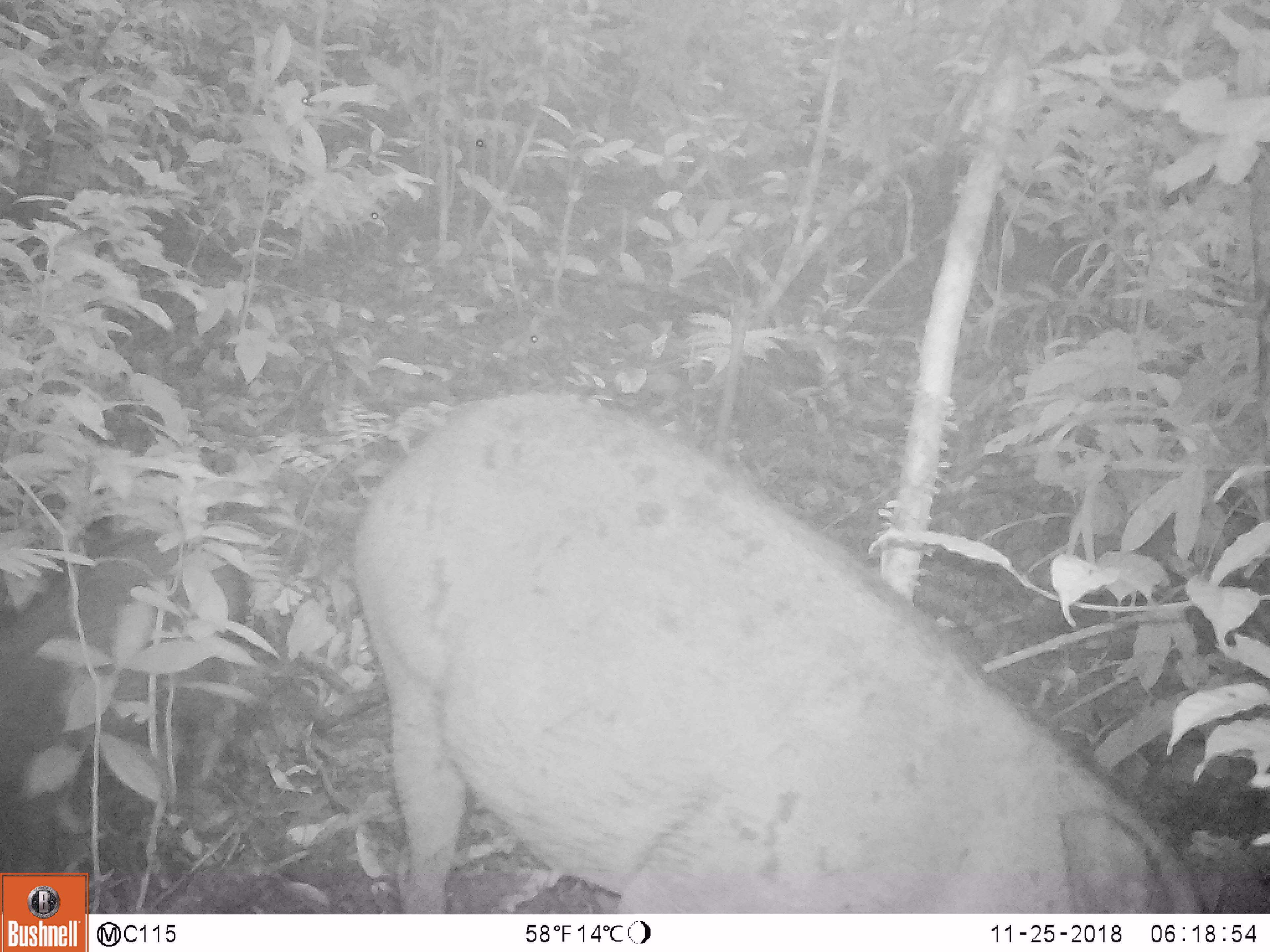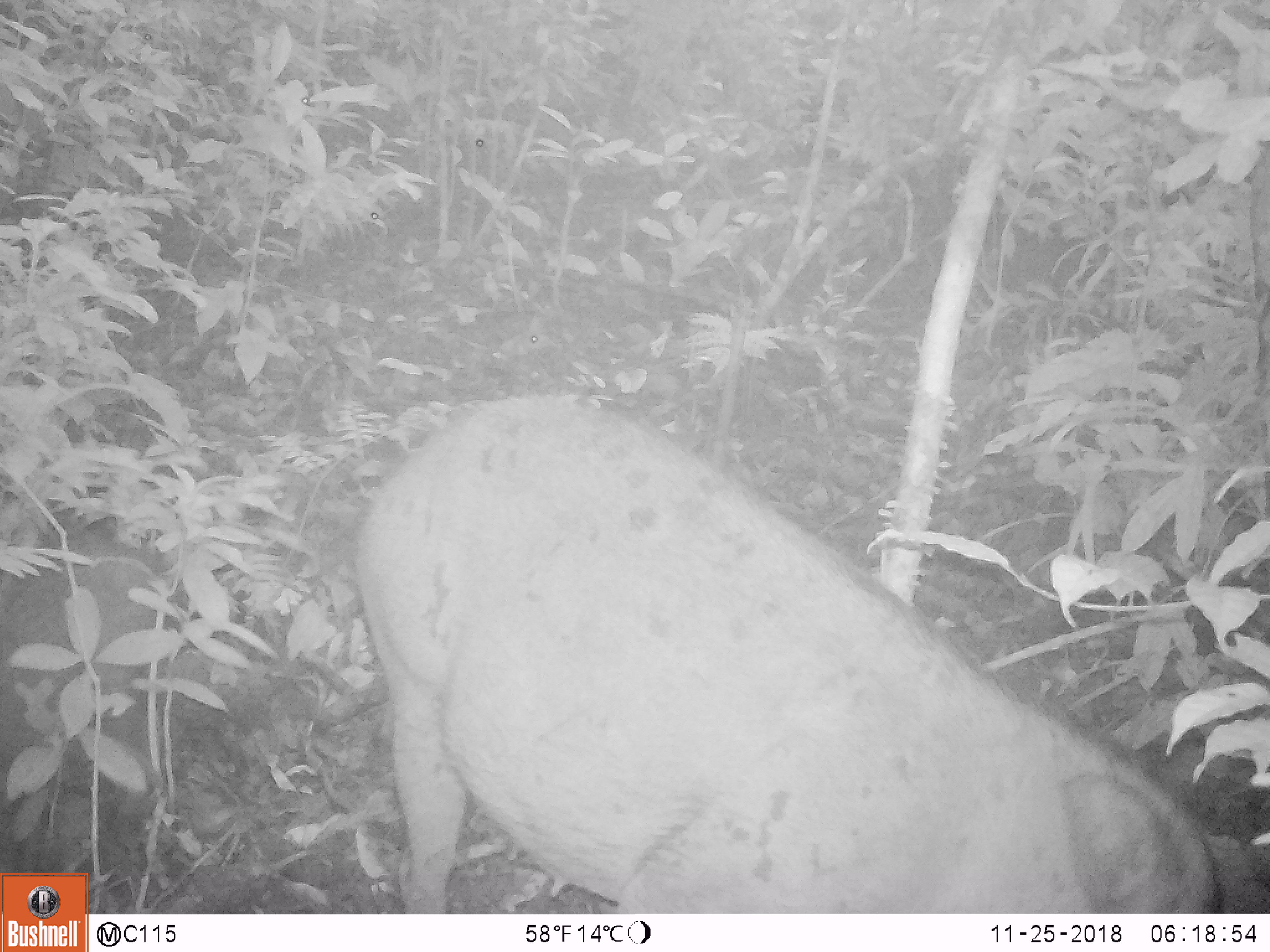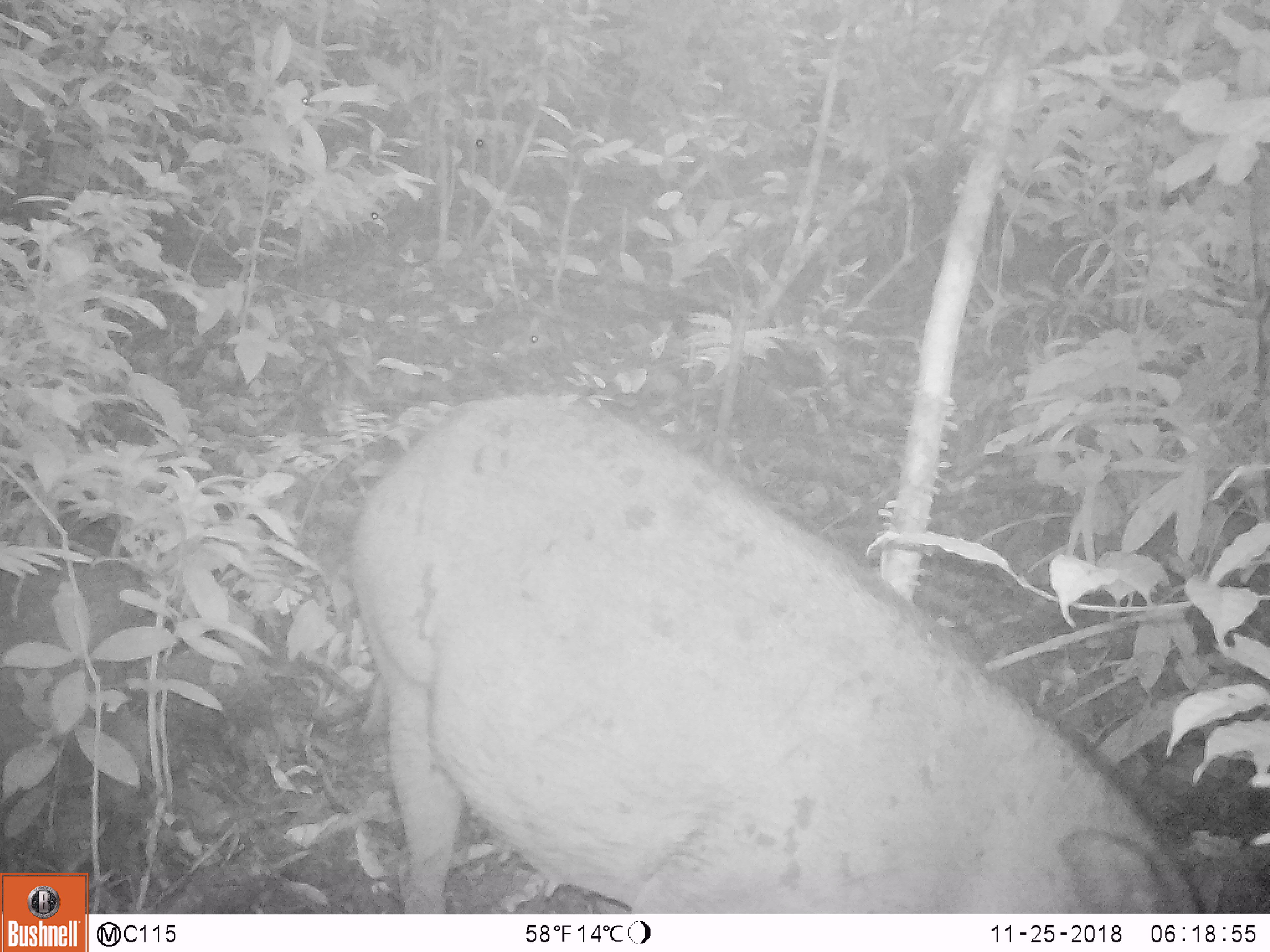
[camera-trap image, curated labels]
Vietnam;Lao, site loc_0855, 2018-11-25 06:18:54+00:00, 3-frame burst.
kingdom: Animalia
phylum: Chordata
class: Mammalia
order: Artiodactyla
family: Suidae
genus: Sus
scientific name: Sus scrofa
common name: eurasian wild pig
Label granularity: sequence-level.